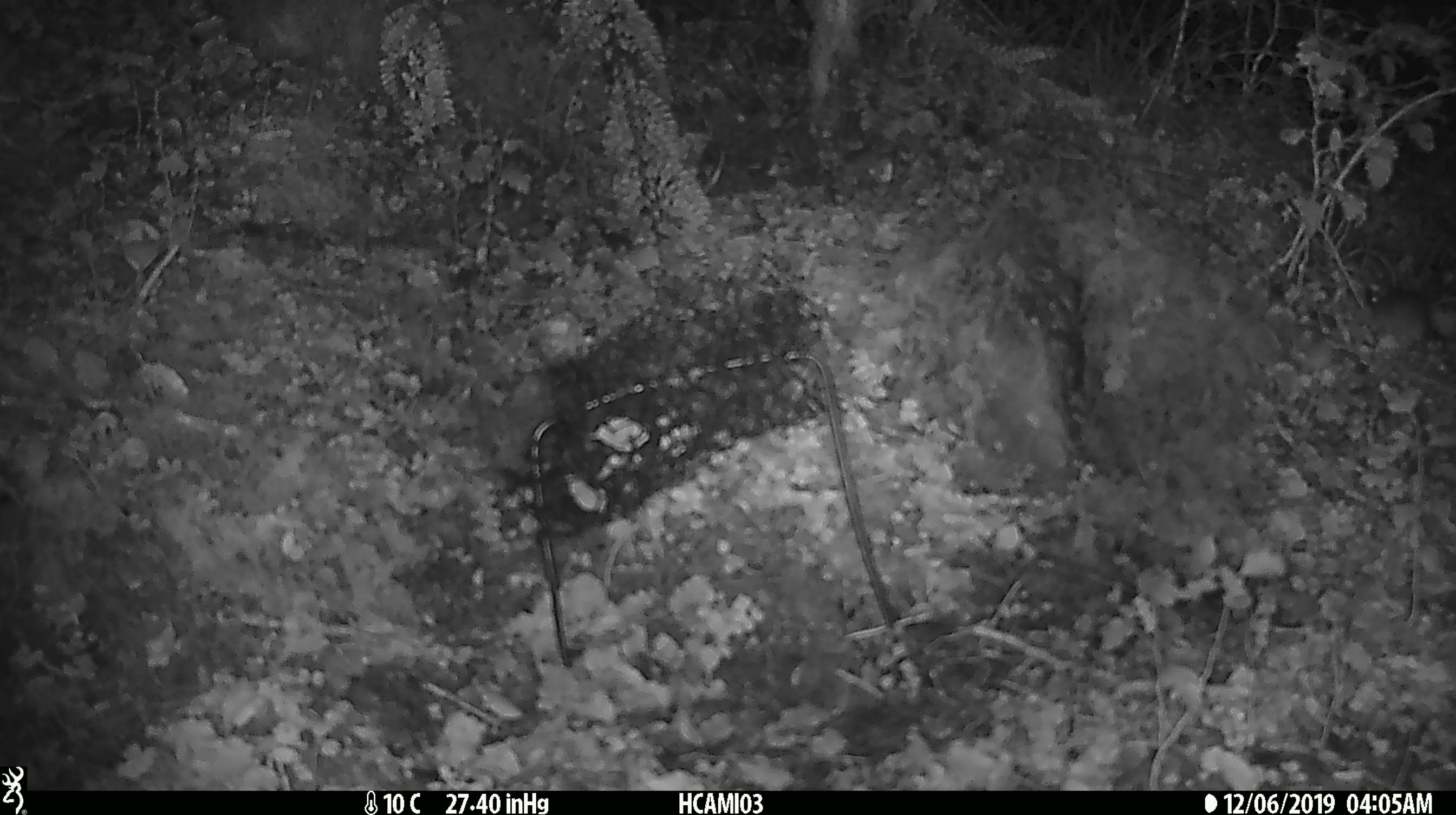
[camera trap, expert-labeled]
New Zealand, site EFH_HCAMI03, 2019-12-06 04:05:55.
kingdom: Animalia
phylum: Chordata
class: Mammalia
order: Rodentia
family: Muridae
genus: Mus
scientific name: Mus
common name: mouse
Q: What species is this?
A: Mouse (Mus).